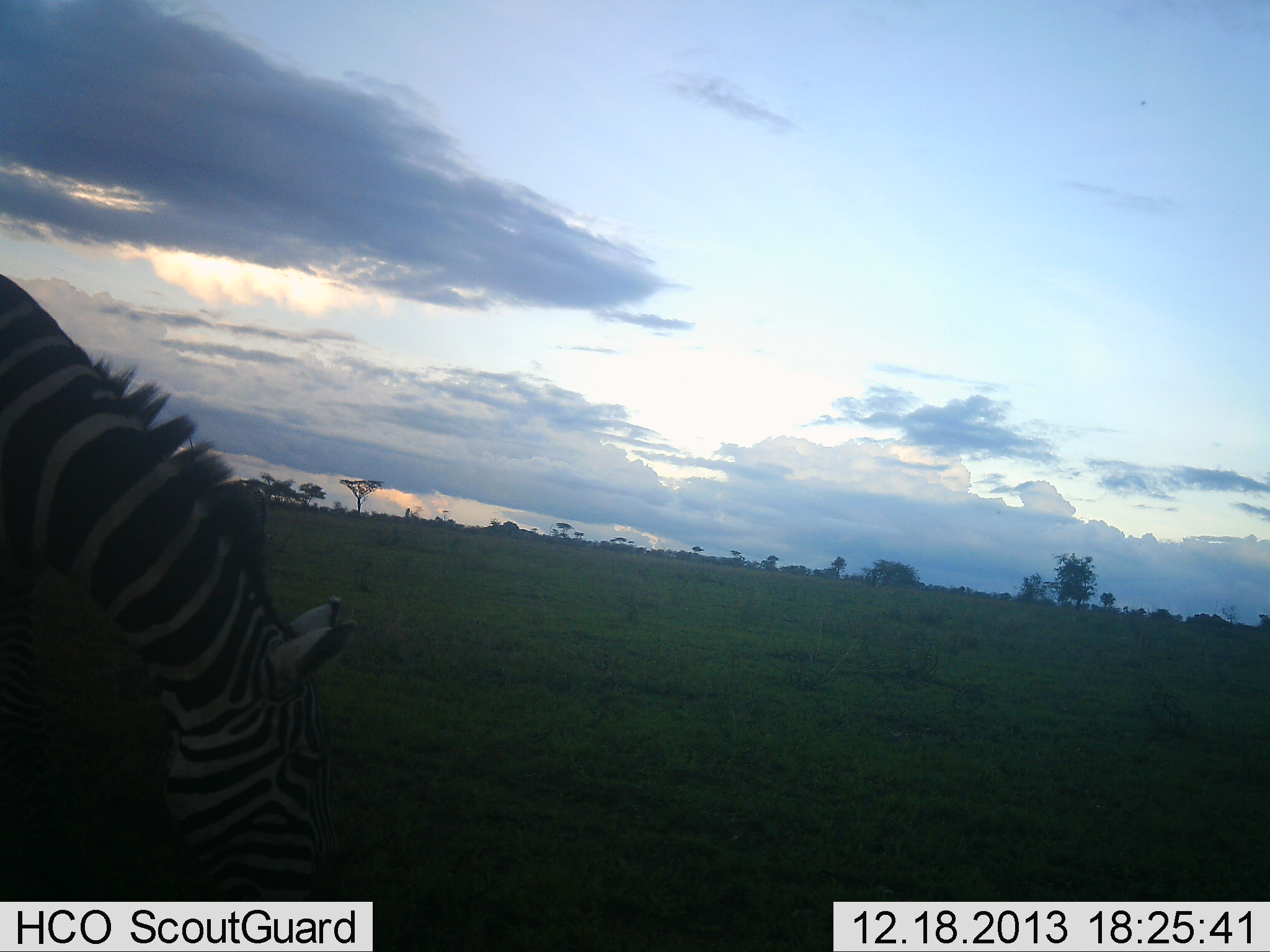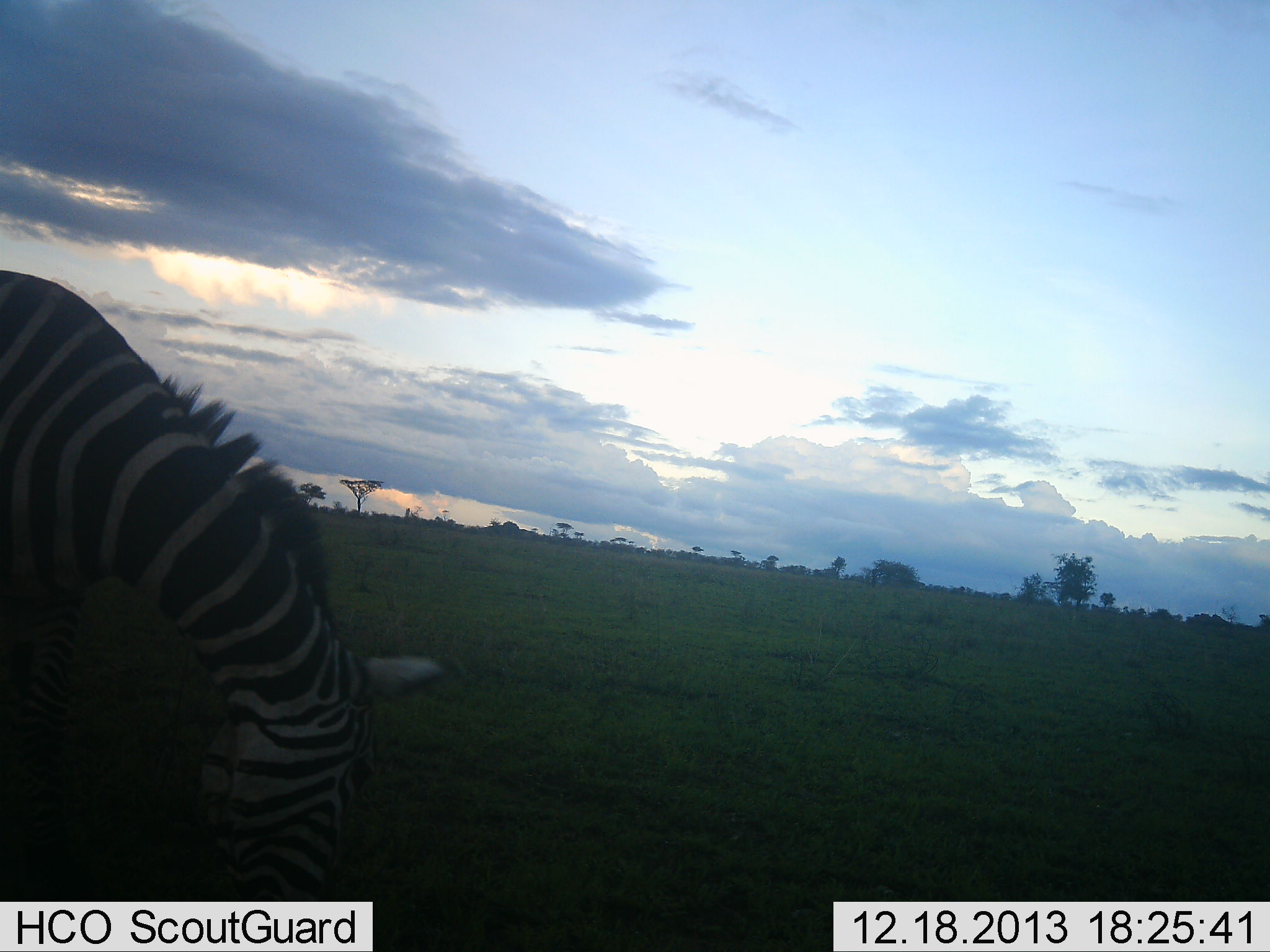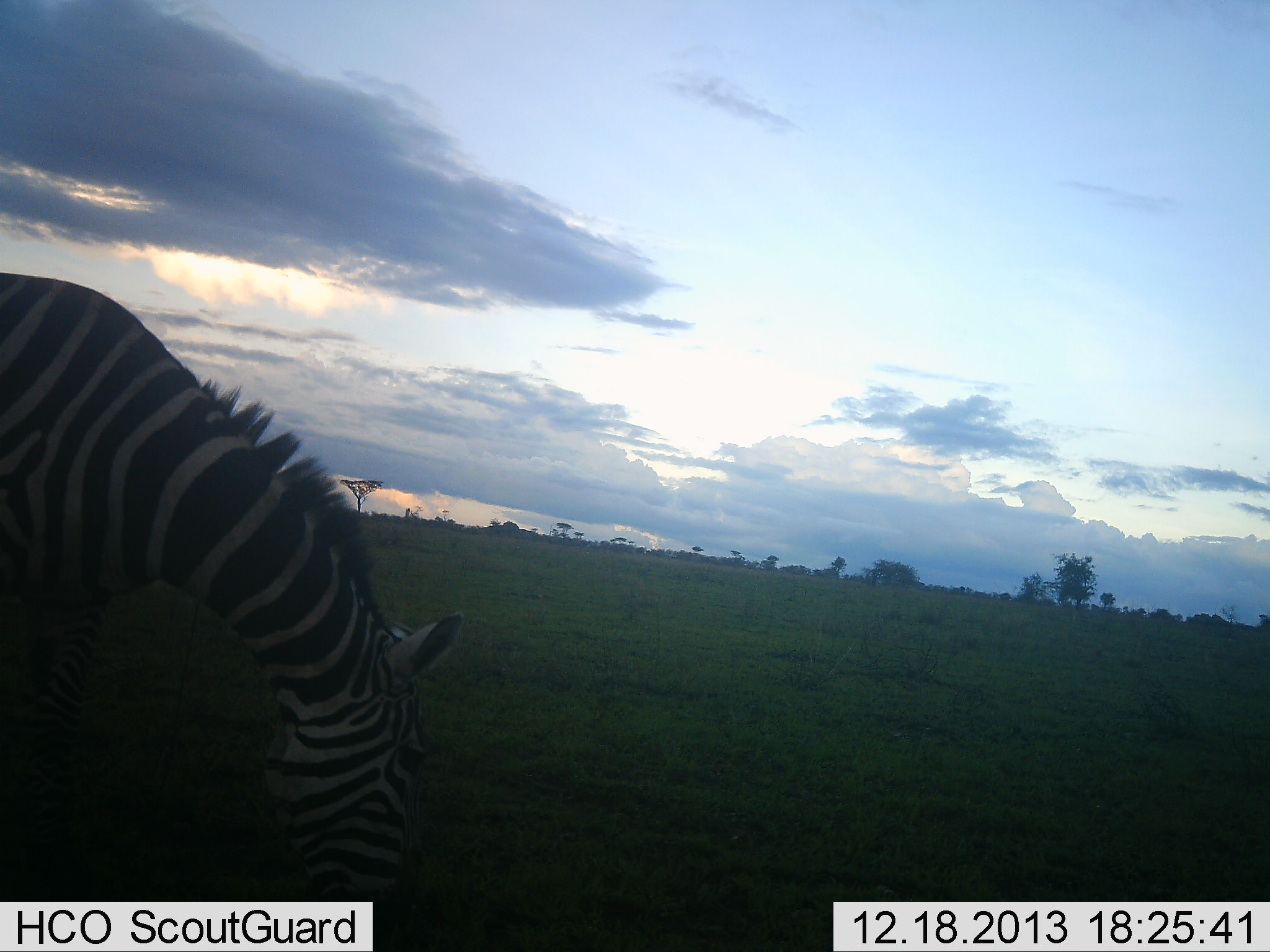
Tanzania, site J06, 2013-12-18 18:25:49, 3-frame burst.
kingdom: Animalia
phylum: Chordata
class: Mammalia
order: Perissodactyla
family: Equidae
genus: Equus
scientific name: Equus quagga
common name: plains zebra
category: zebra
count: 1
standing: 20%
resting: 0%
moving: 0%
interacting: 0%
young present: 0%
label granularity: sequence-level